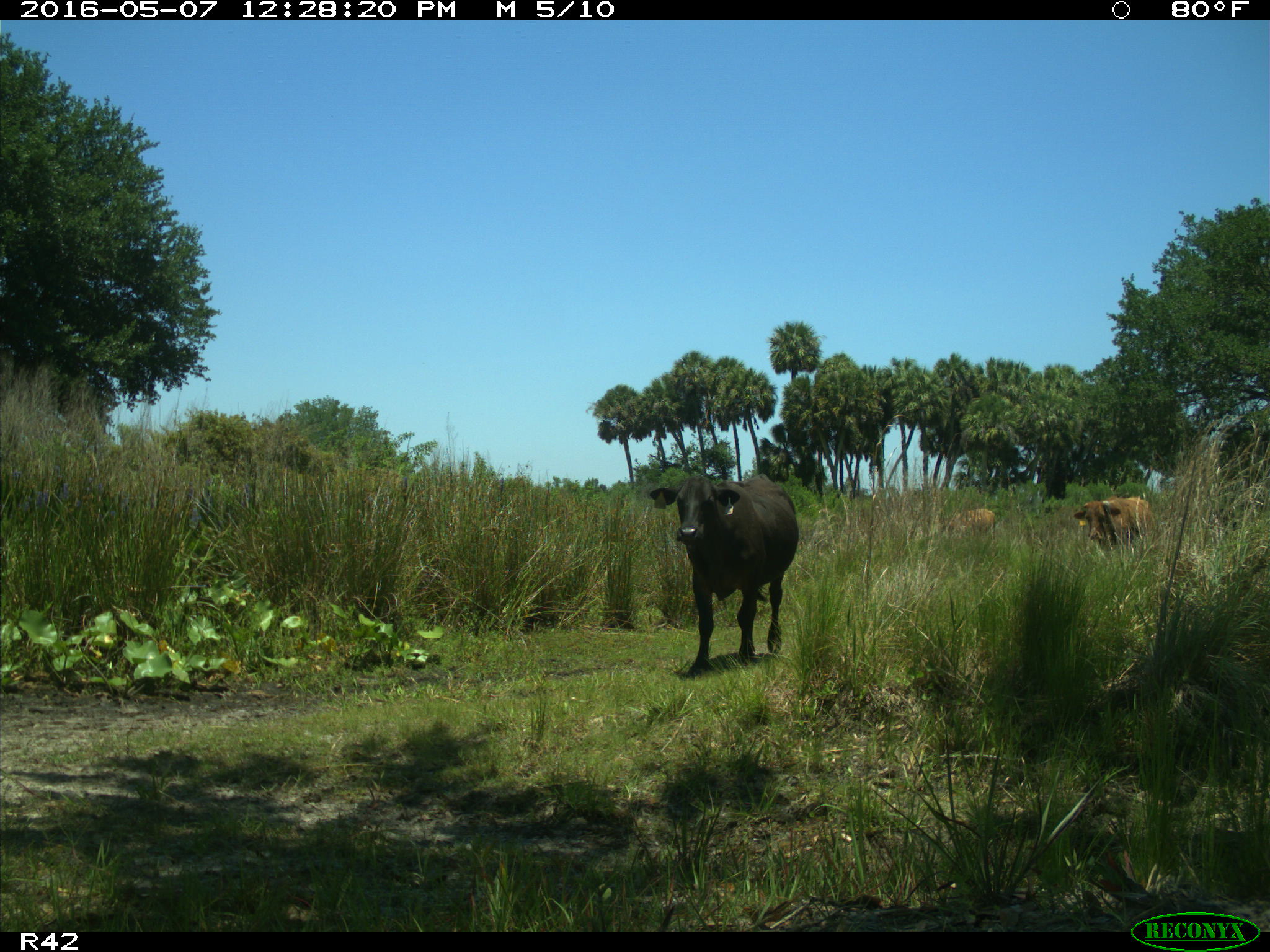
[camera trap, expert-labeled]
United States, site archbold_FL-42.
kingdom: Animalia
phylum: Chordata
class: Mammalia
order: Artiodactyla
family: Bovidae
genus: Bos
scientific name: Bos taurus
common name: domestic cow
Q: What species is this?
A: Bos taurus (domestic cow).